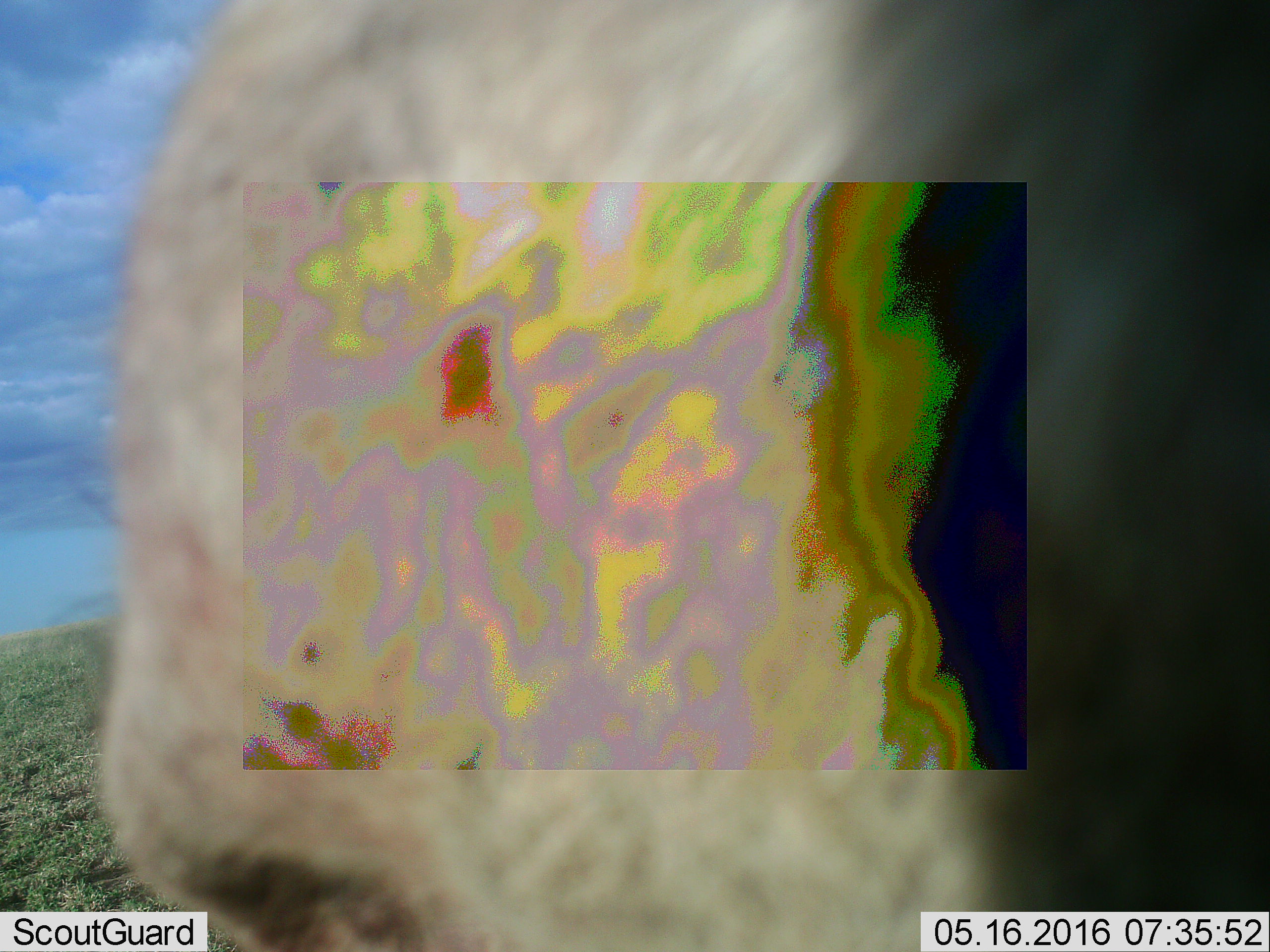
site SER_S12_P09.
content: unidentified animal